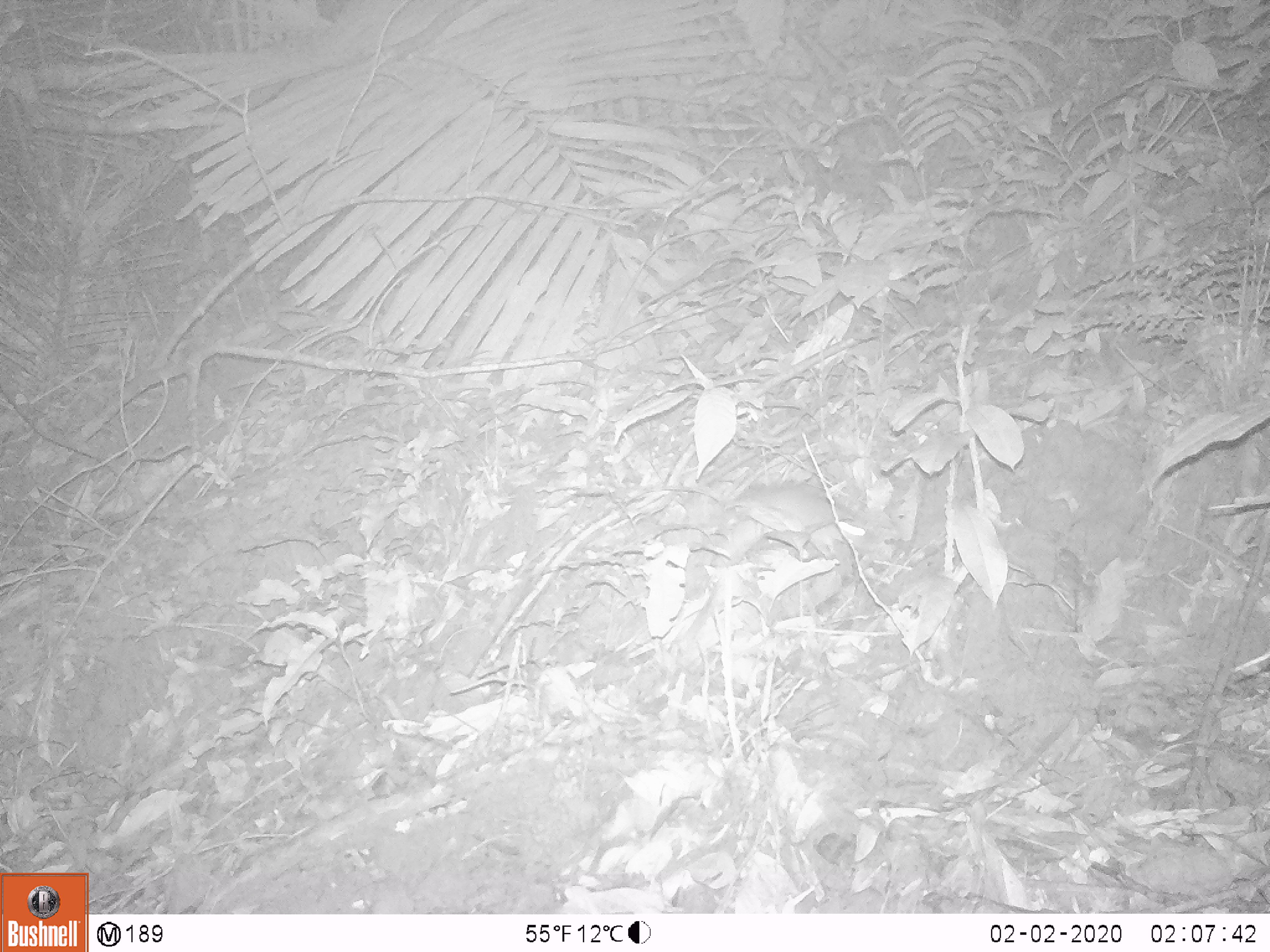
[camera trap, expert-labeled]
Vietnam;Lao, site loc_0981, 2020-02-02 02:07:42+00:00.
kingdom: Animalia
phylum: Chordata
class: Mammalia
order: Rodentia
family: Muridae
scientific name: Muridae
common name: old-world mice and rats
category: unidentified murid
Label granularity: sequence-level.